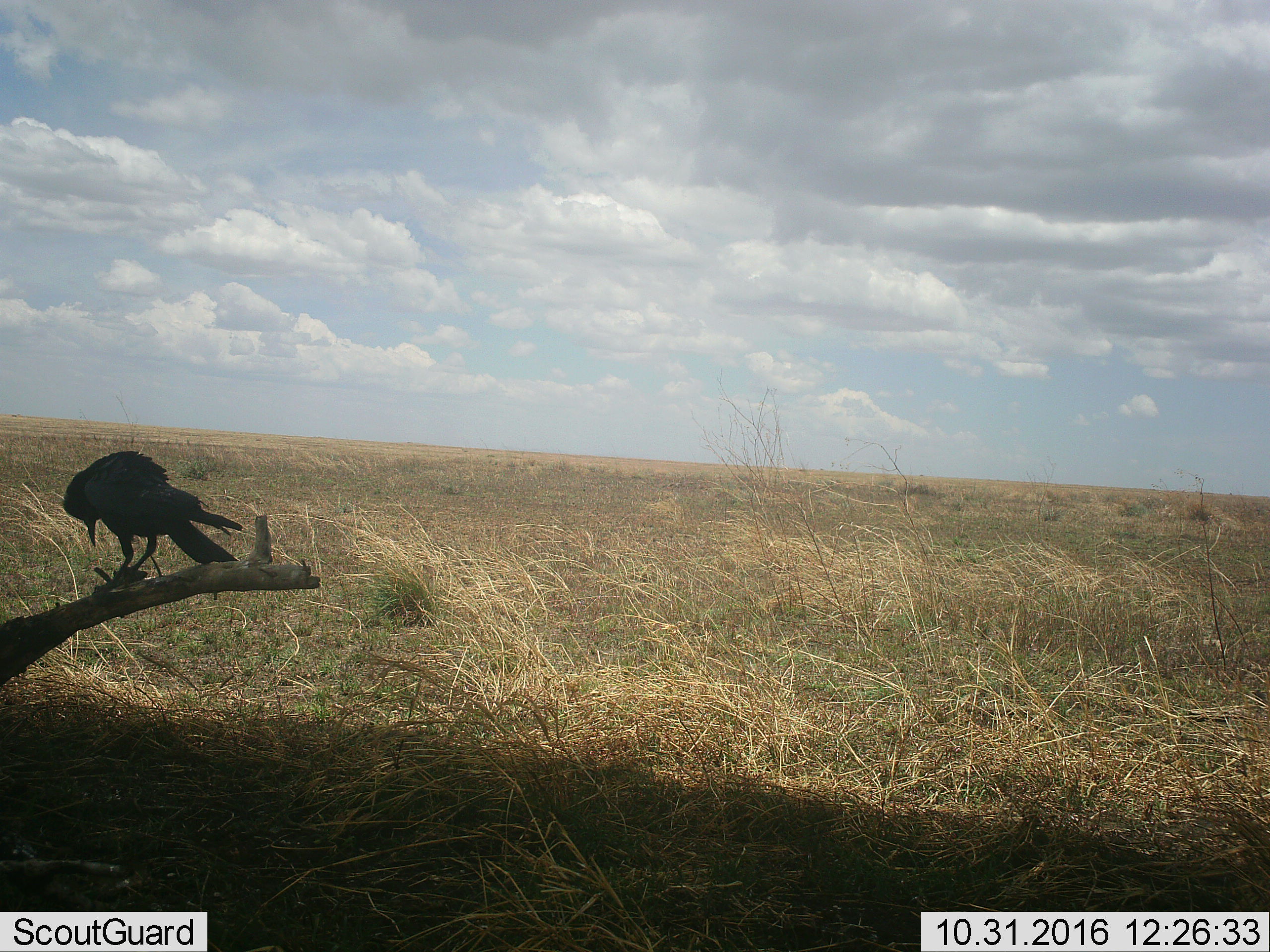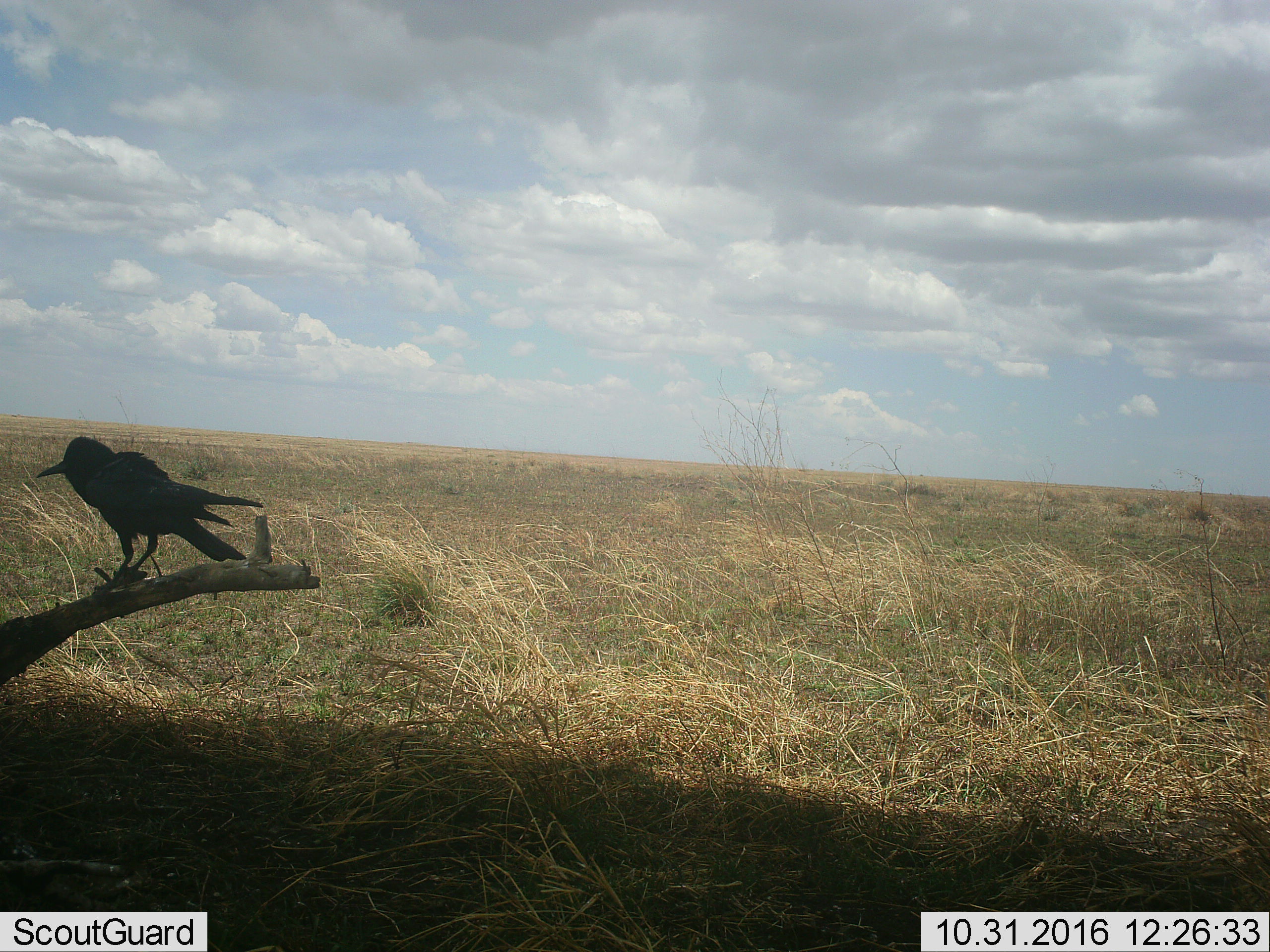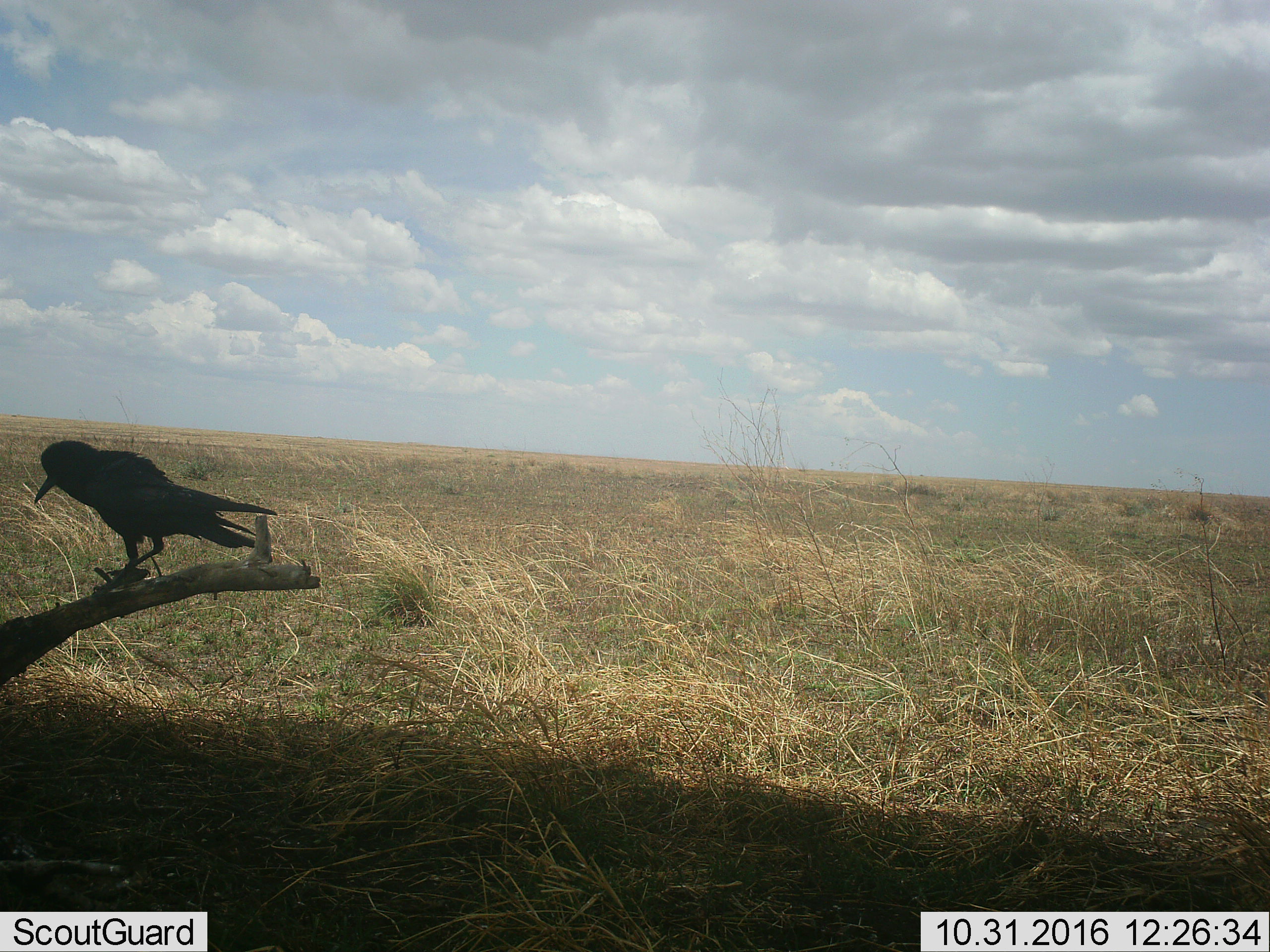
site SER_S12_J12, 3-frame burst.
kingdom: Animalia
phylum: Chordata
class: Aves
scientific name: Aves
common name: bird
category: birdother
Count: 1.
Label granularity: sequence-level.